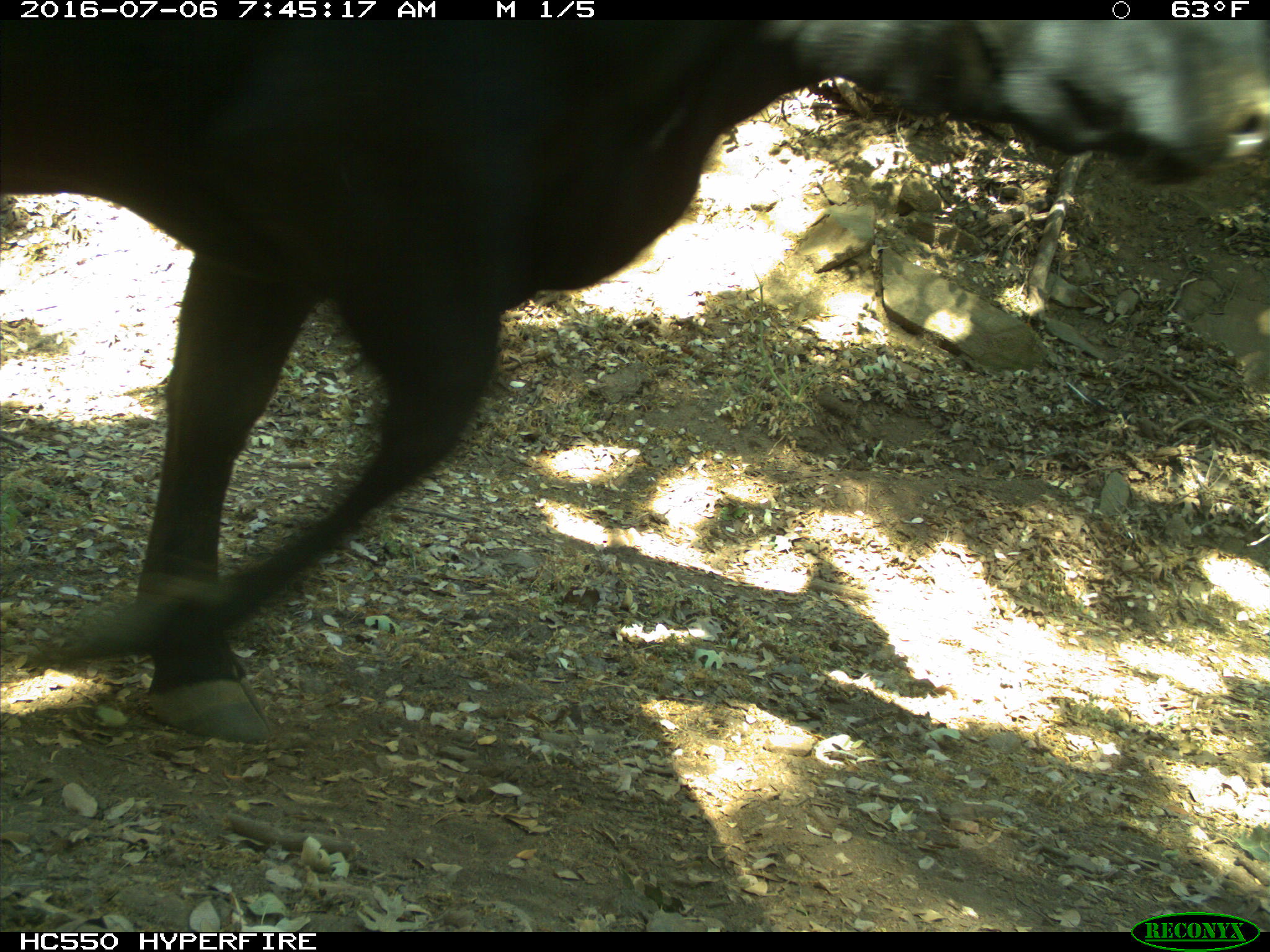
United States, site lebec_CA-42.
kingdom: Animalia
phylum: Chordata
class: Mammalia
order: Artiodactyla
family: Bovidae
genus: Bos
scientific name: Bos taurus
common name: domestic cow